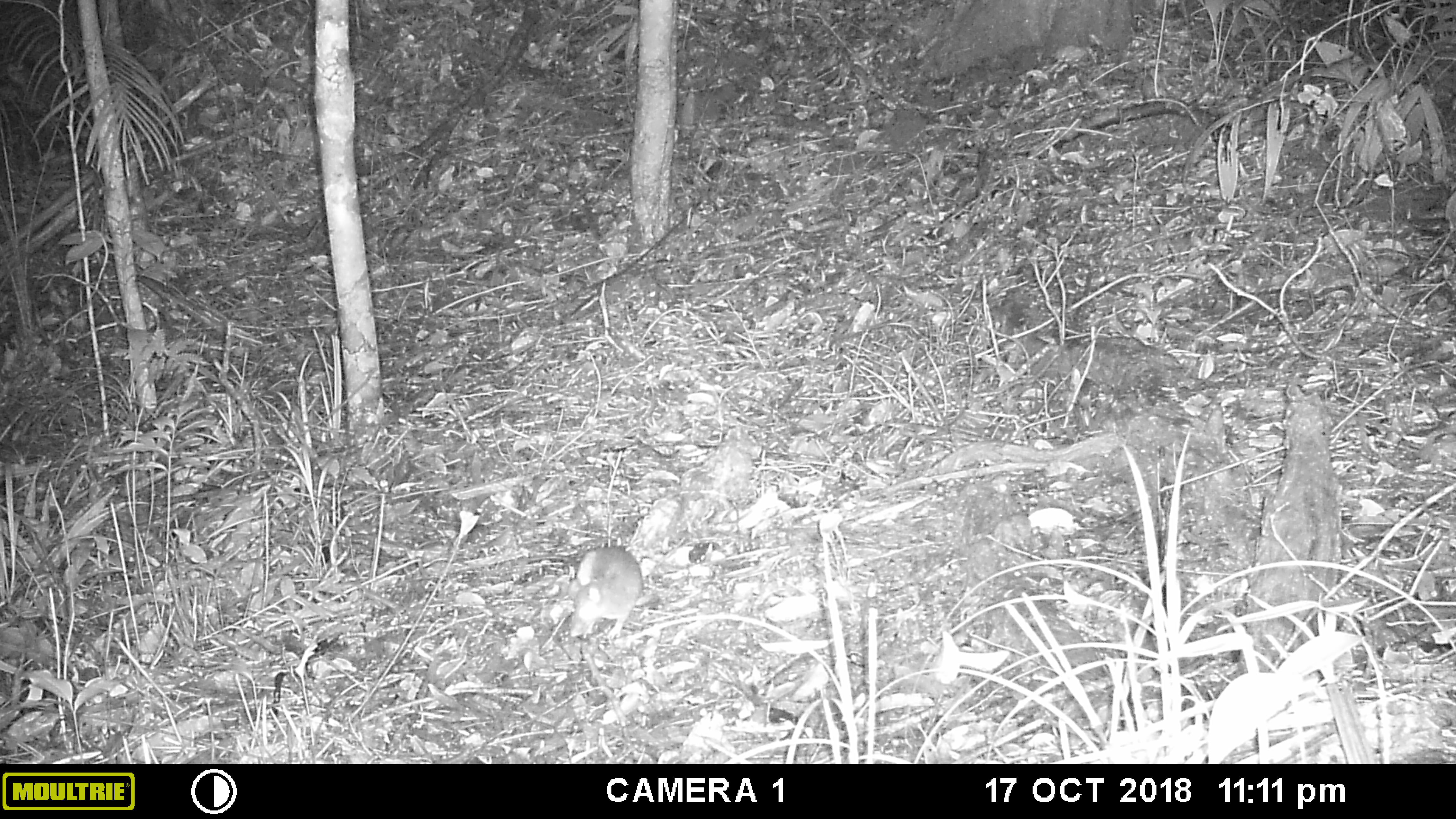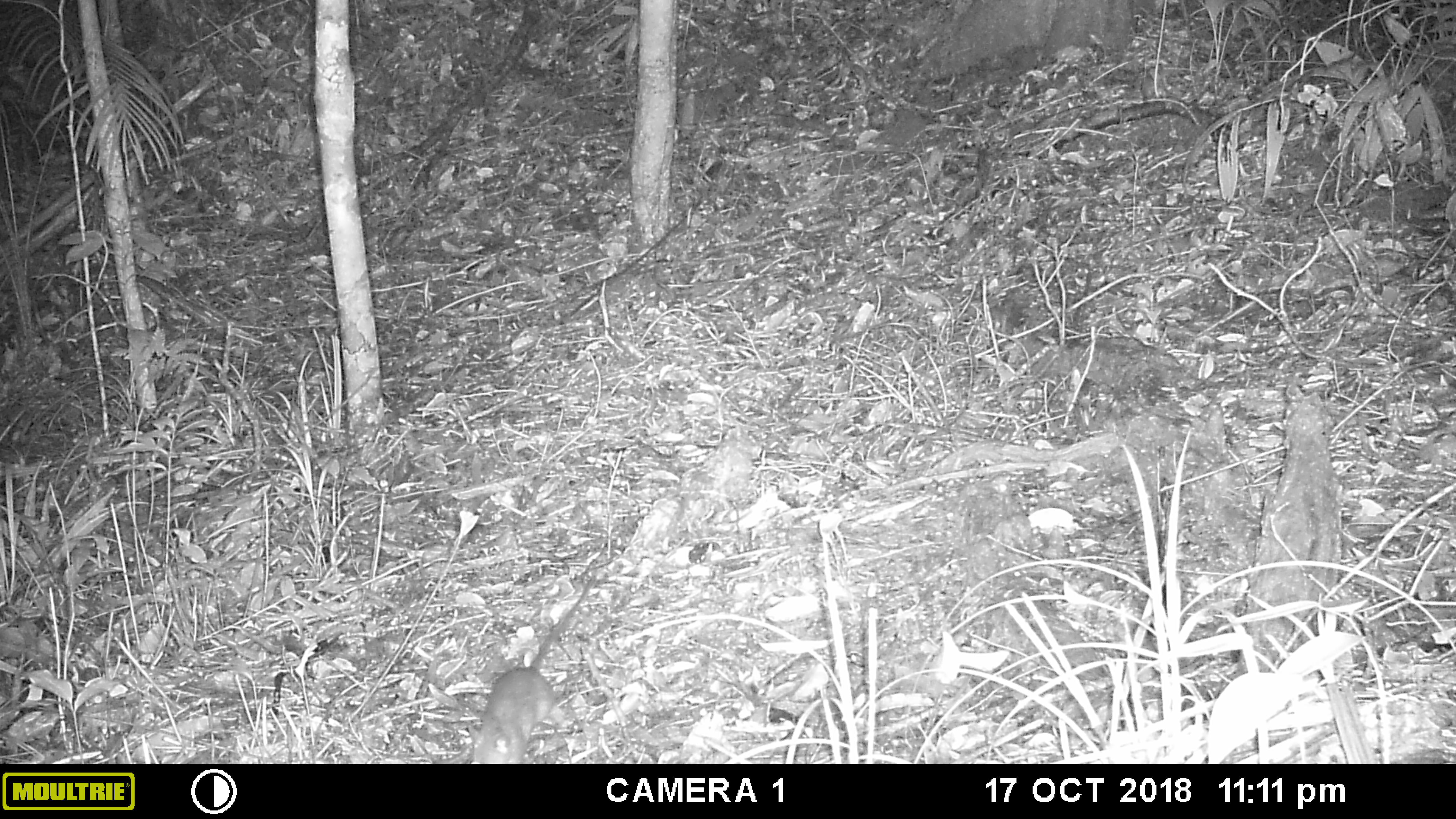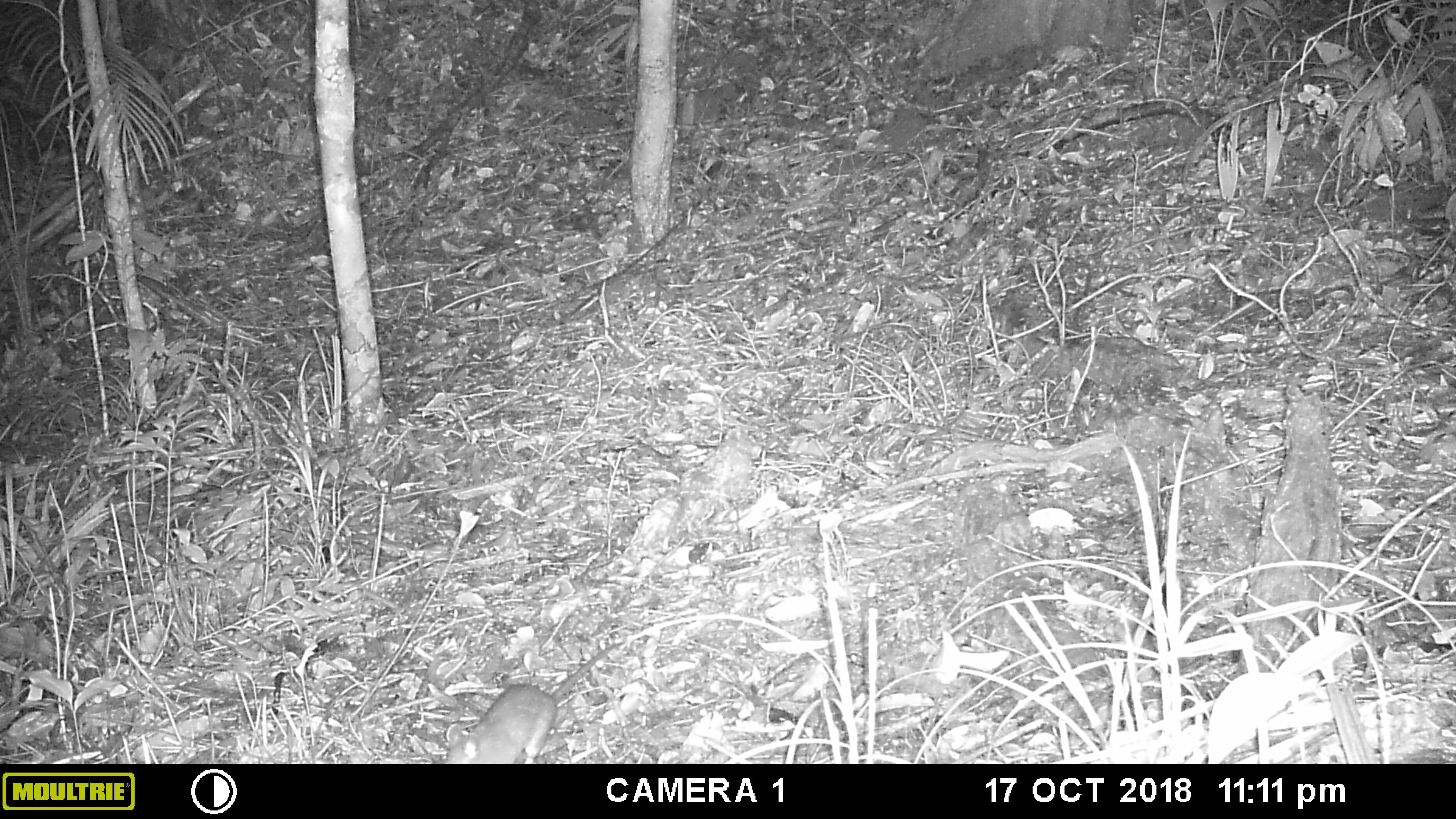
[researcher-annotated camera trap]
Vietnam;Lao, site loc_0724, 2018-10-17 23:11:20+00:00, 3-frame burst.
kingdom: Animalia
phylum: Chordata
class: Mammalia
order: Rodentia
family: Muridae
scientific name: Muridae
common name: old-world mice and rats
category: unidentified murid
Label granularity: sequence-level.